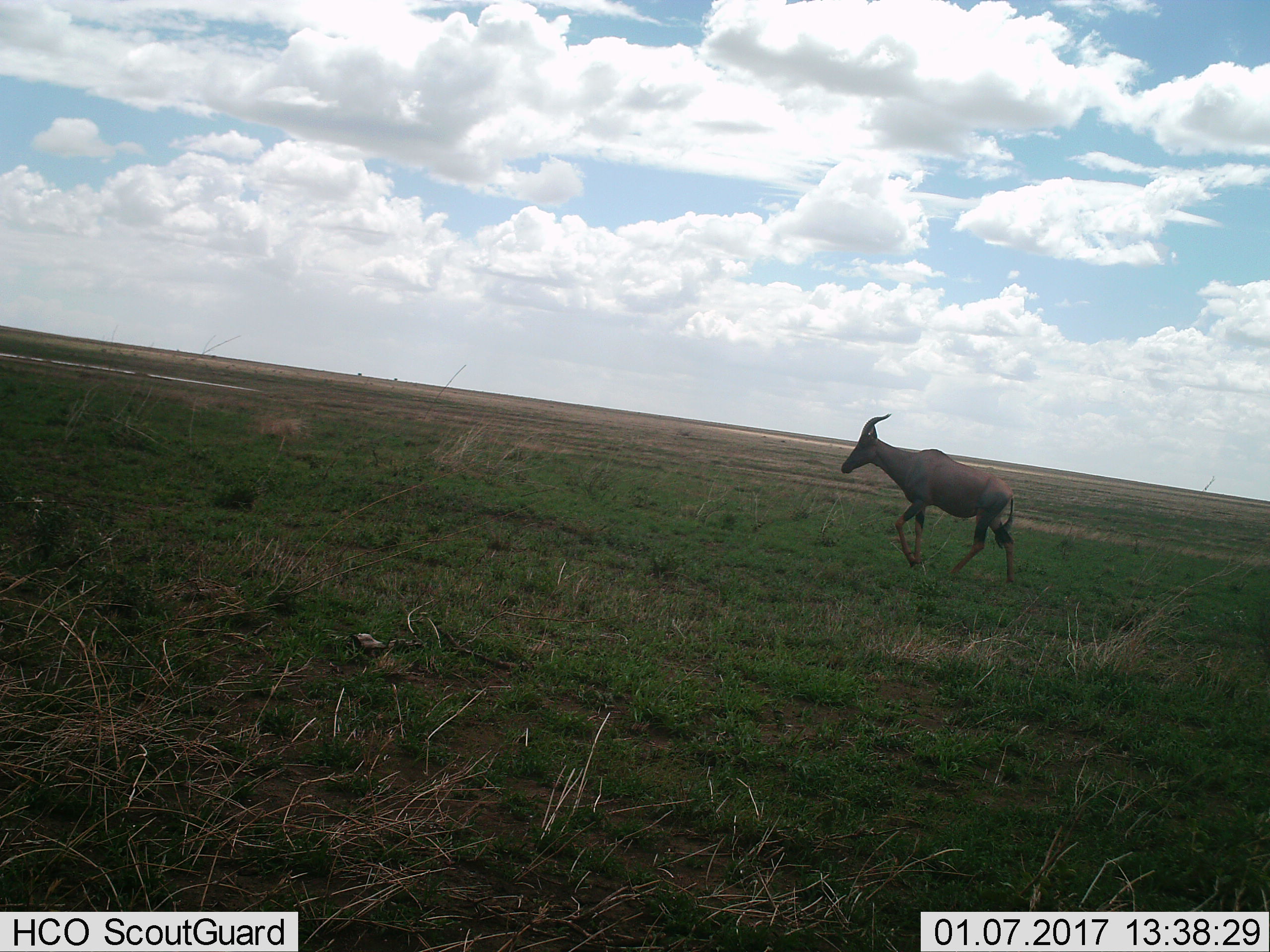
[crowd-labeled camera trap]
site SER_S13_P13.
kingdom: Animalia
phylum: Chordata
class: Mammalia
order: Artiodactyla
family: Bovidae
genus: Damaliscus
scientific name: Damaliscus lunatus jimela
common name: topi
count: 1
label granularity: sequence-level